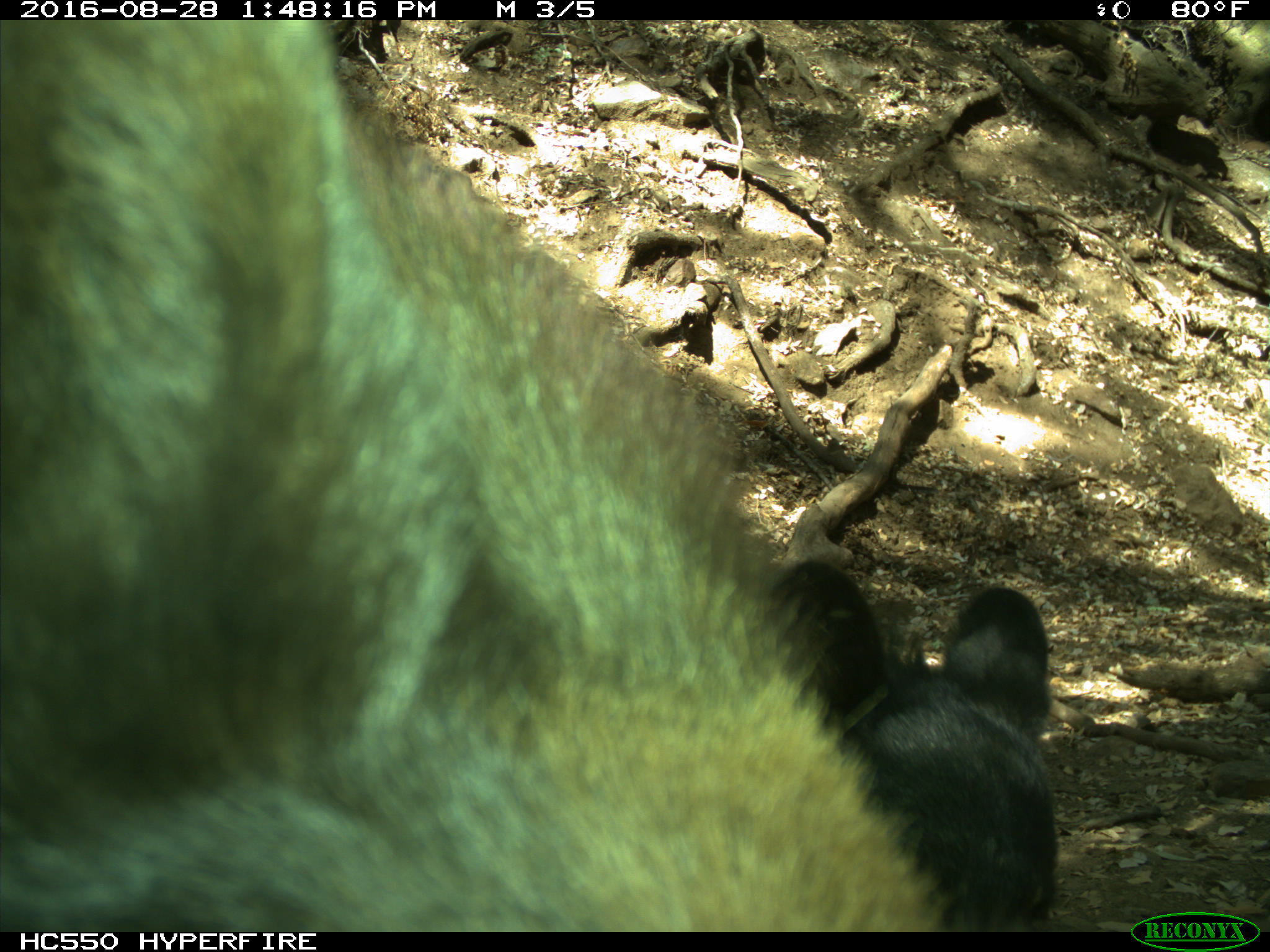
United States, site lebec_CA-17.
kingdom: Animalia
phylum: Chordata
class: Mammalia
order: Carnivora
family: Ursidae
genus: Ursus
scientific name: Ursus americanus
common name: american black bear